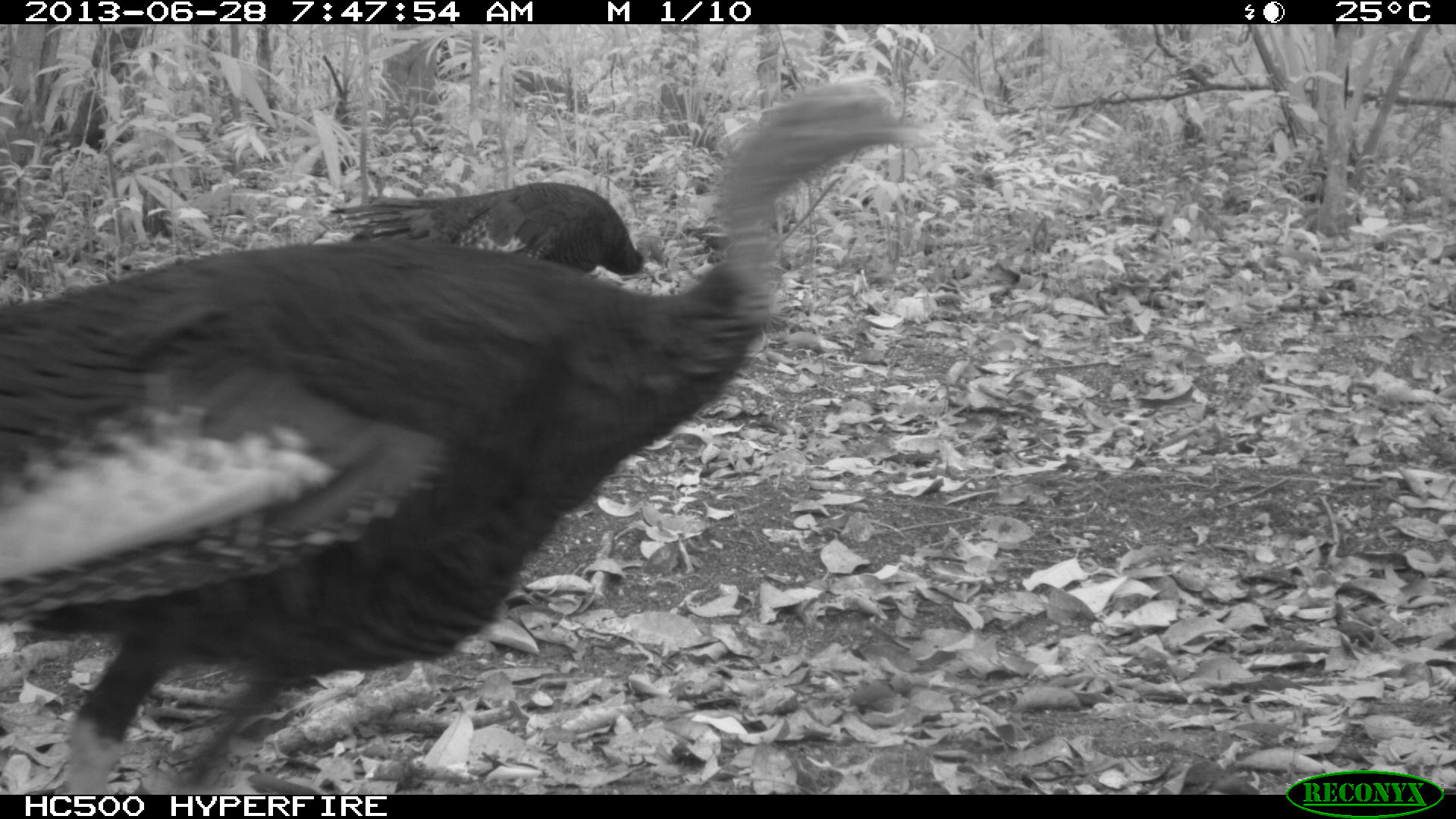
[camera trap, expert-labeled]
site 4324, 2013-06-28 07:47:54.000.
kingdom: Animalia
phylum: Chordata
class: Aves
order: Galliformes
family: Phasianidae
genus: Meleagris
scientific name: Meleagris ocellata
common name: ocellated turkey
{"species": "Meleagris ocellata (ocellated turkey)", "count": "2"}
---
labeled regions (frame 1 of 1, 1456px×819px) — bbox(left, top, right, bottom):
meleagris ocellata: bbox(0, 77, 948, 794); bbox(325, 175, 675, 277)